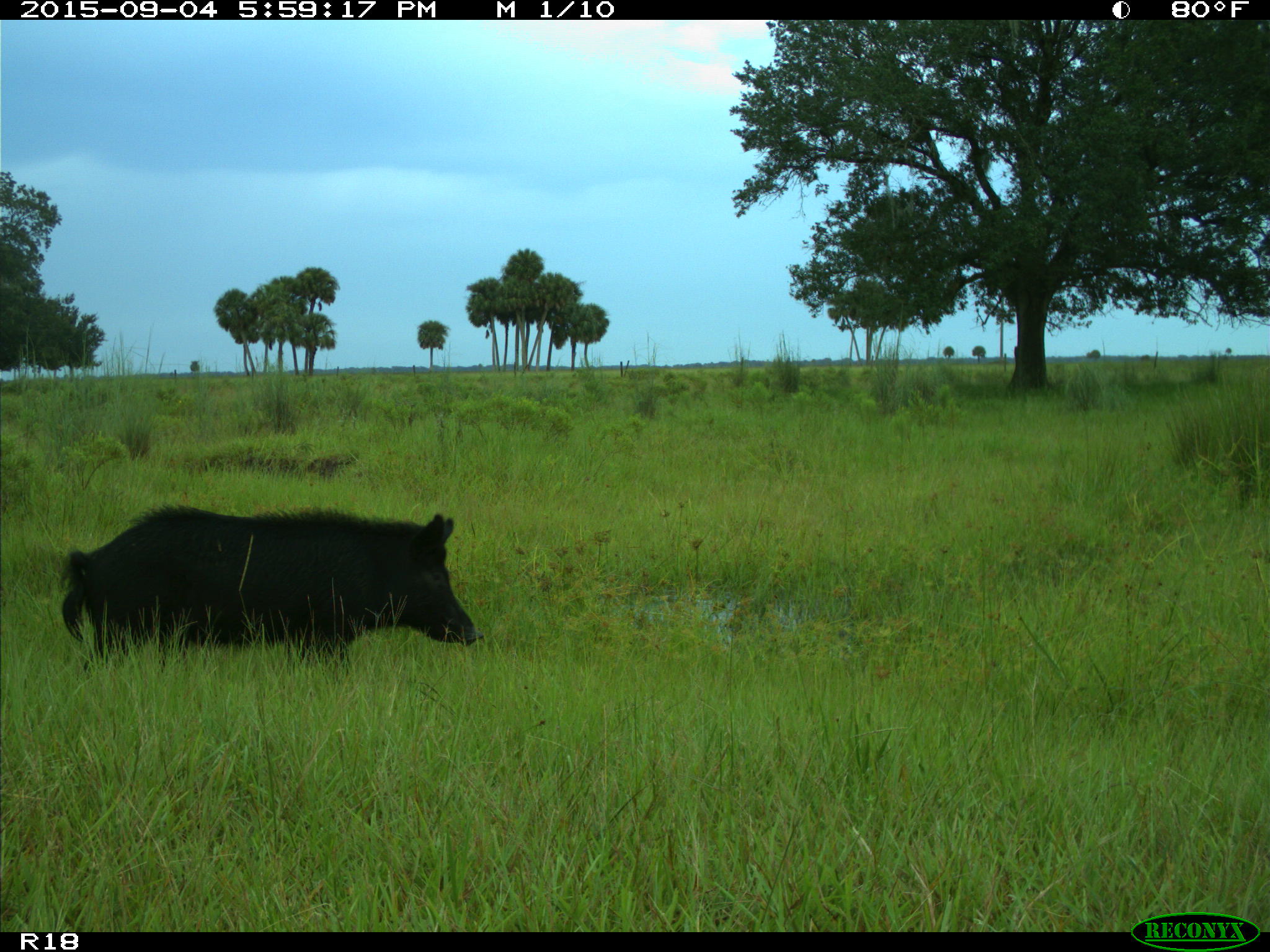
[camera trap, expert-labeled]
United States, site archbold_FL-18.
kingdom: Animalia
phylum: Chordata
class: Mammalia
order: Artiodactyla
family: Suidae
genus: Sus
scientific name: Sus scrofa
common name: wild boar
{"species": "Sus scrofa (wild boar)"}